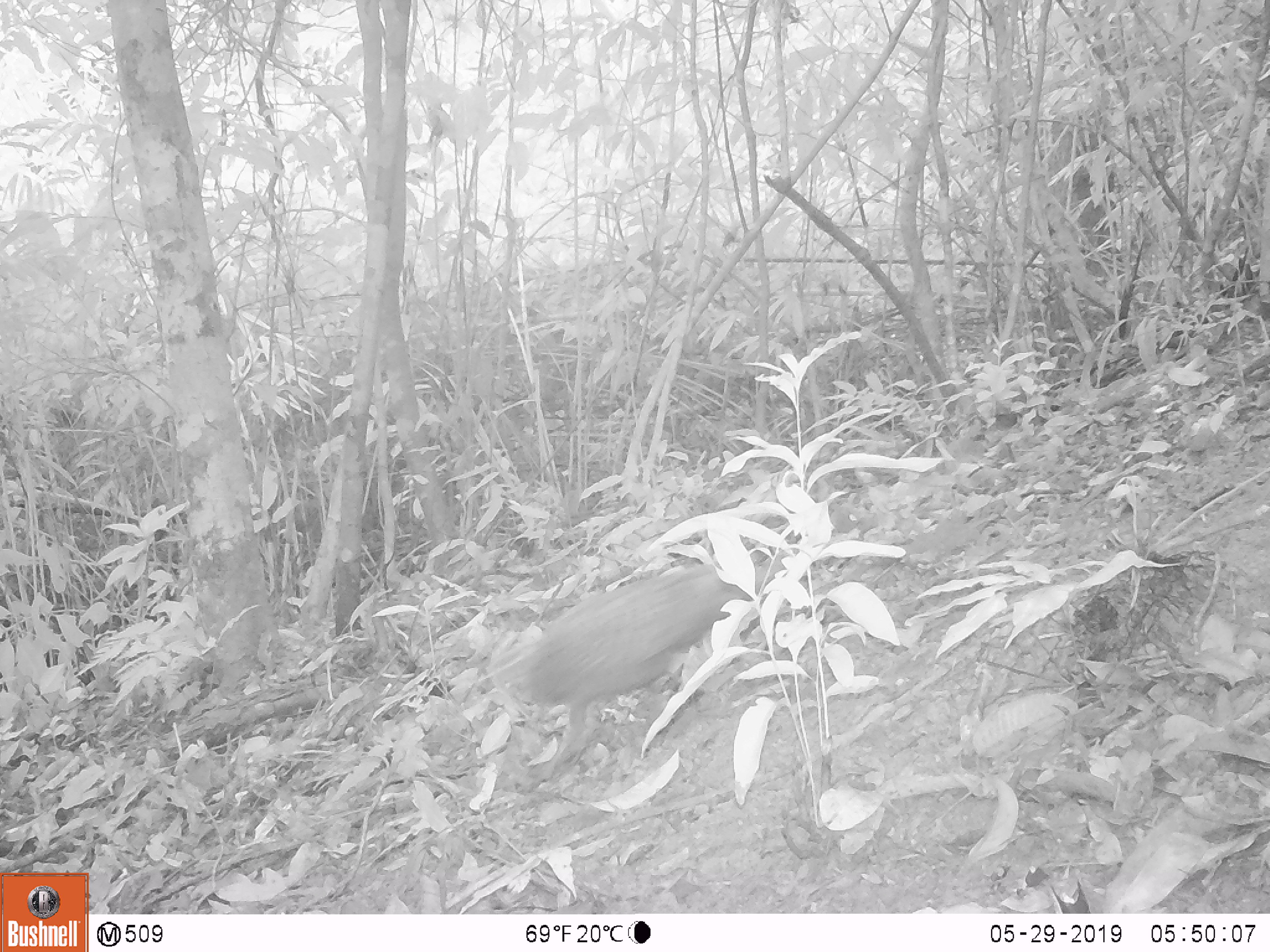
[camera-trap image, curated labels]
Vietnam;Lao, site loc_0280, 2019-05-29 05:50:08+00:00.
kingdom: Animalia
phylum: Chordata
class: Aves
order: Galliformes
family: Phasianidae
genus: Polyplectron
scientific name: Polyplectron bicalcaratum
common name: gray peacock-pheasant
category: grey peacock pheasant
Grey peacock pheasant (gray peacock-pheasant) (Polyplectron bicalcaratum). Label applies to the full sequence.